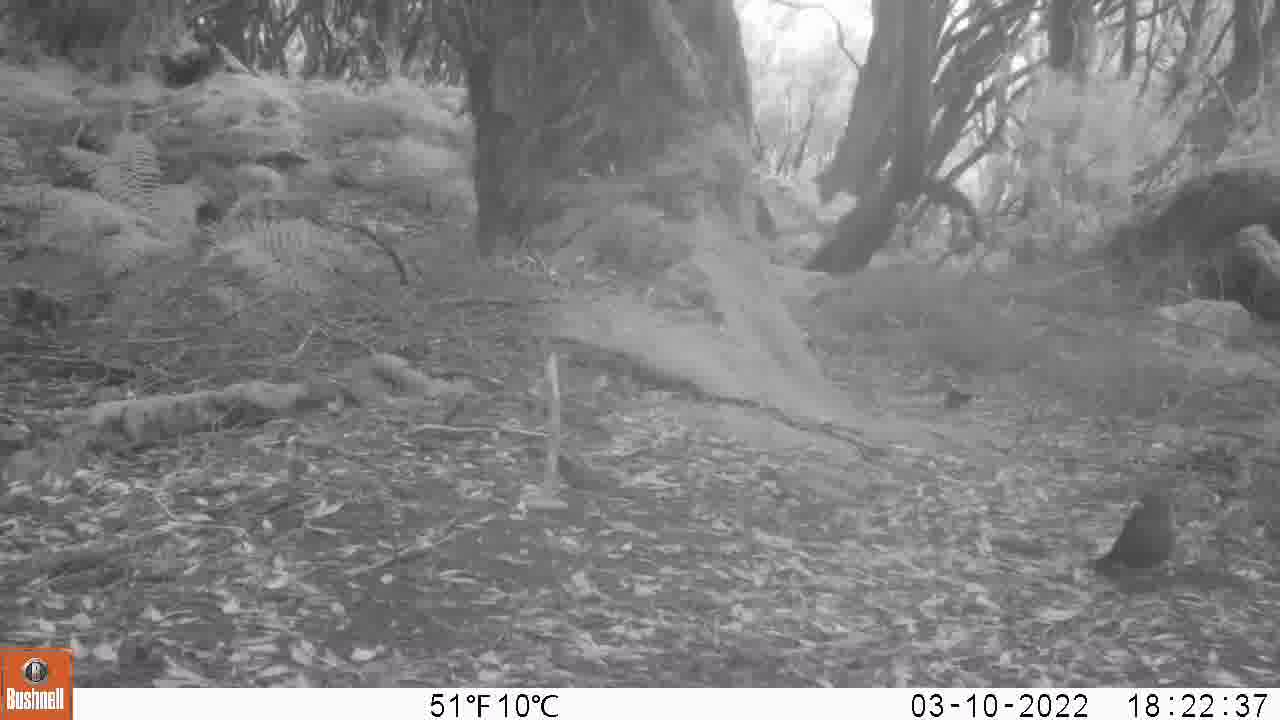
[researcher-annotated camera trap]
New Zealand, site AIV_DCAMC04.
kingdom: Animalia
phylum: Chordata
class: Aves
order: Passeriformes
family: Turdidae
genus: Turdus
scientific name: Turdus merula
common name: eurasian blackbird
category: blackbird